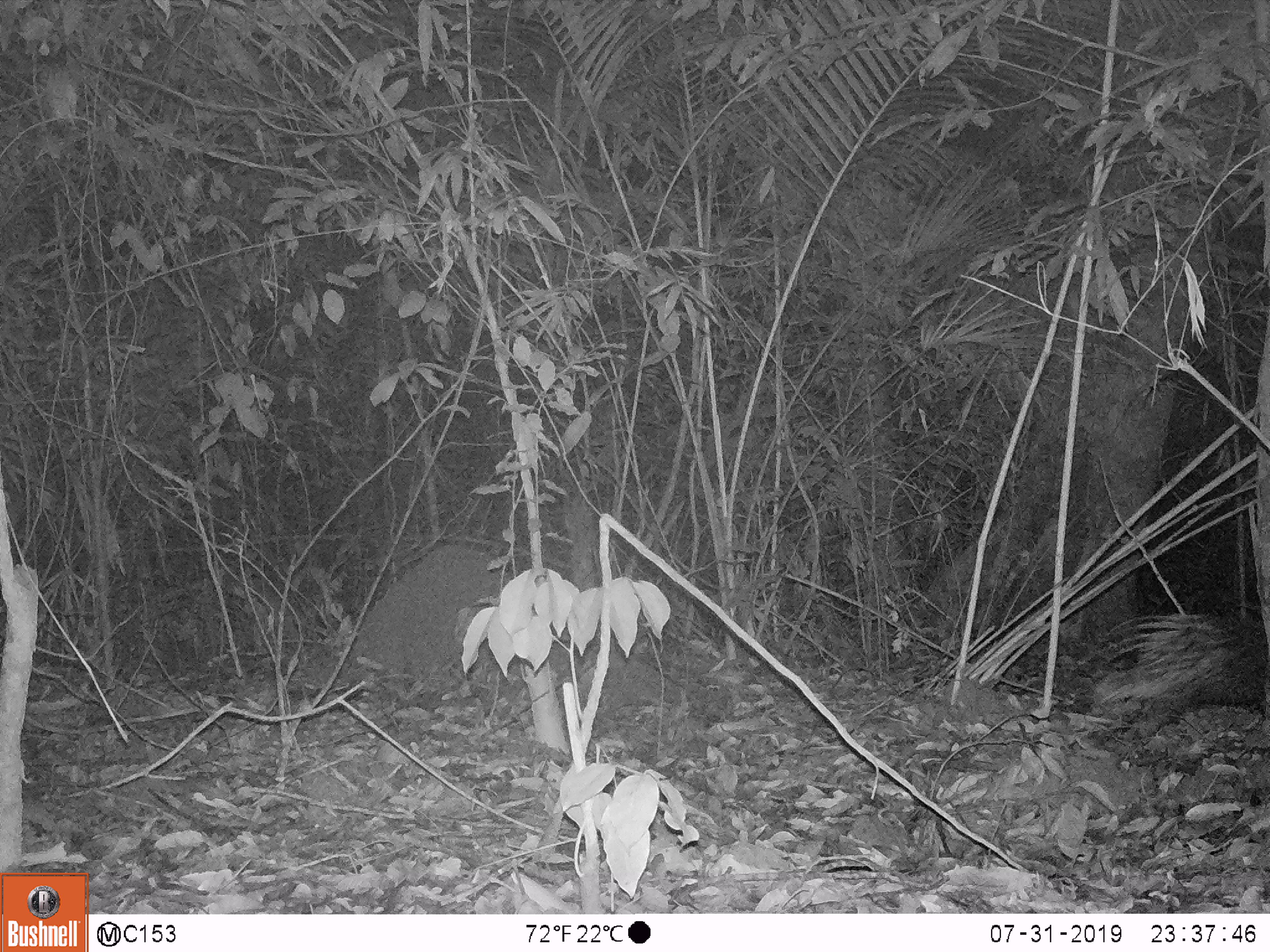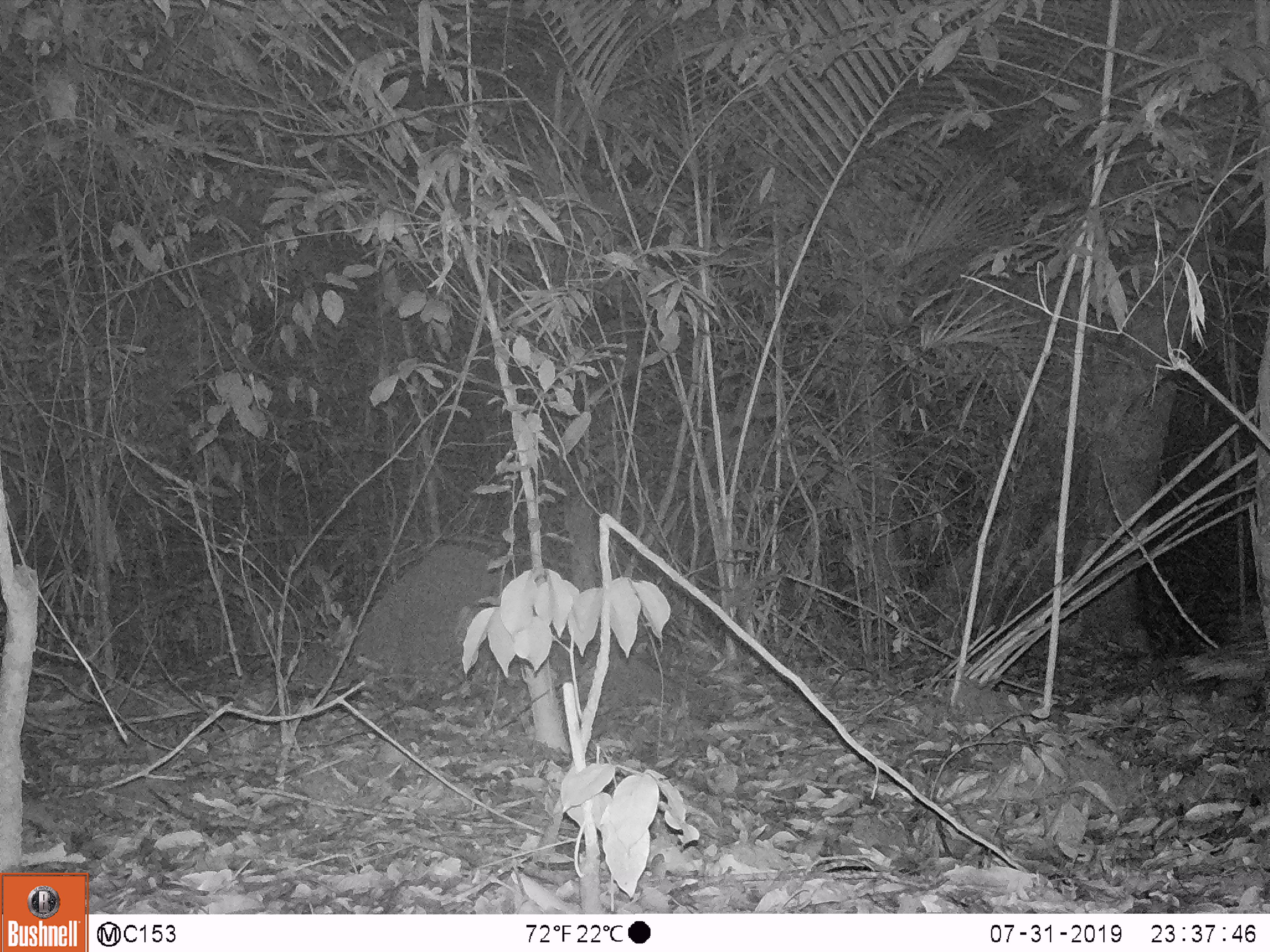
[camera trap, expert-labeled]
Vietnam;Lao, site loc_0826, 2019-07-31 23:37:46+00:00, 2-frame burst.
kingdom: Animalia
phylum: Chordata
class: Mammalia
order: Rodentia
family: Hystricidae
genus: Hystrix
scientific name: Hystrix brachyura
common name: malayan porcupine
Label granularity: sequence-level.